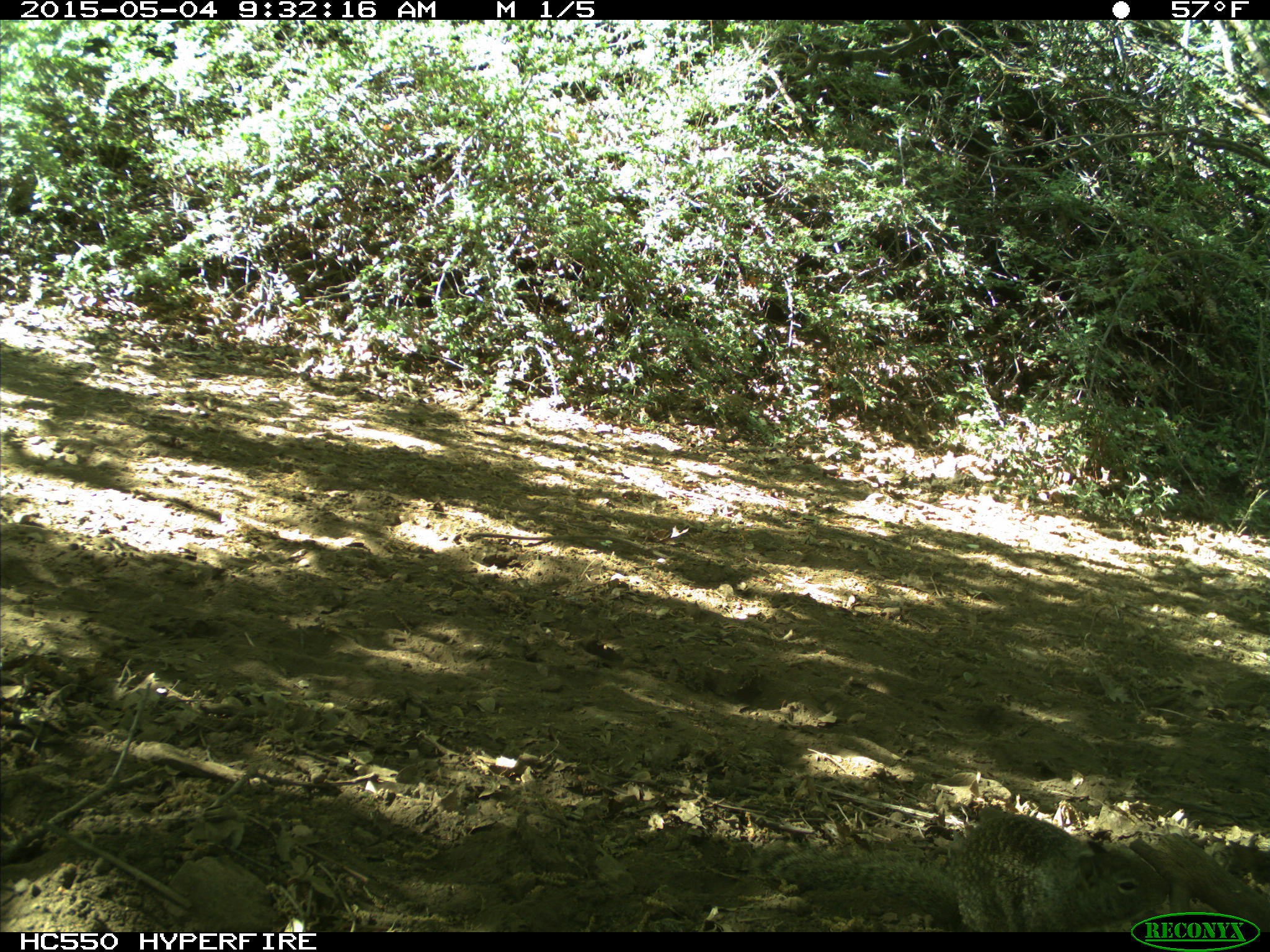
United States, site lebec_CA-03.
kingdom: Animalia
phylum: Chordata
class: Mammalia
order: Rodentia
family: Sciuridae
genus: Otospermophilus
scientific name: Otospermophilus beecheyi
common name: california ground squirrel